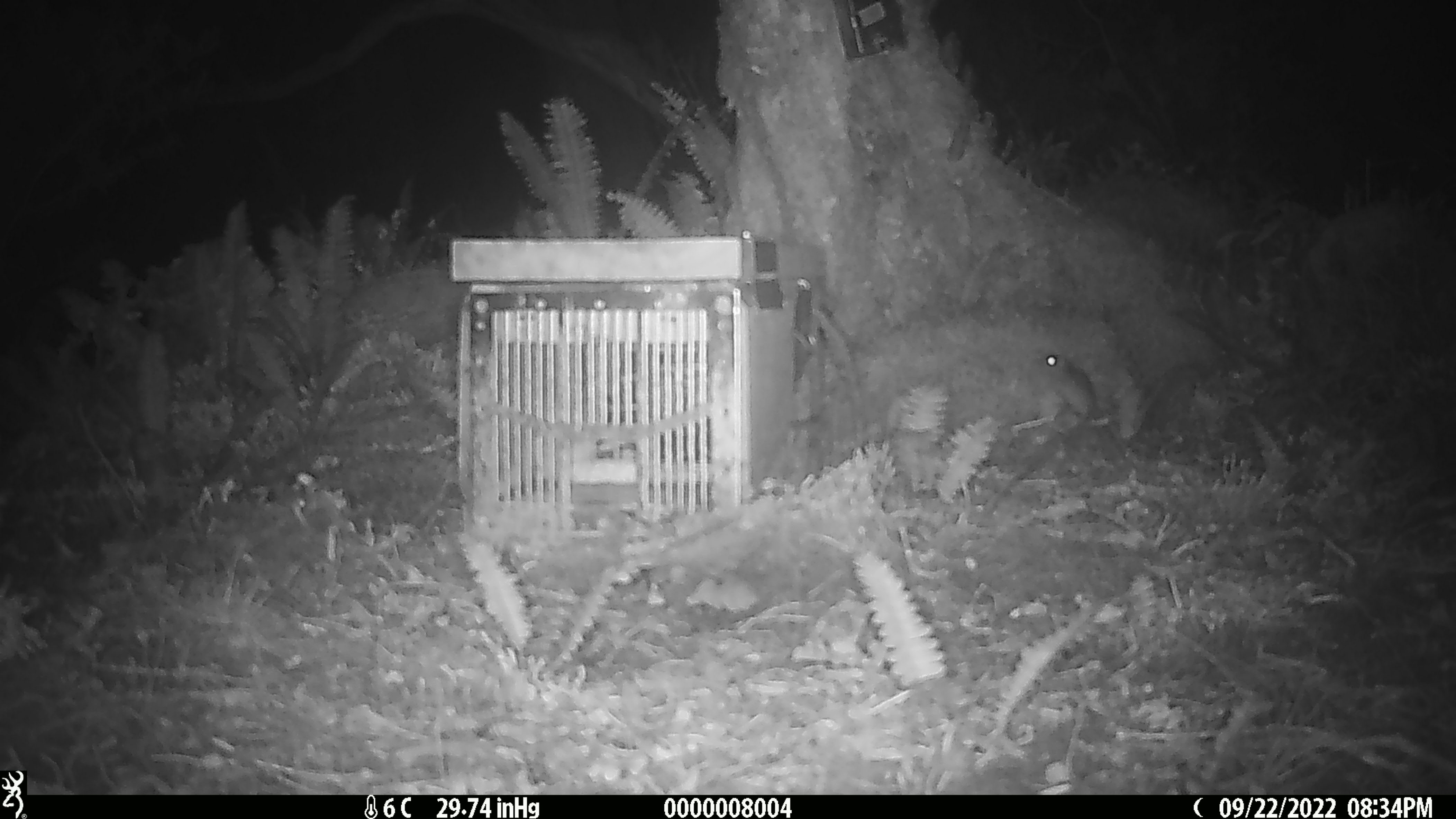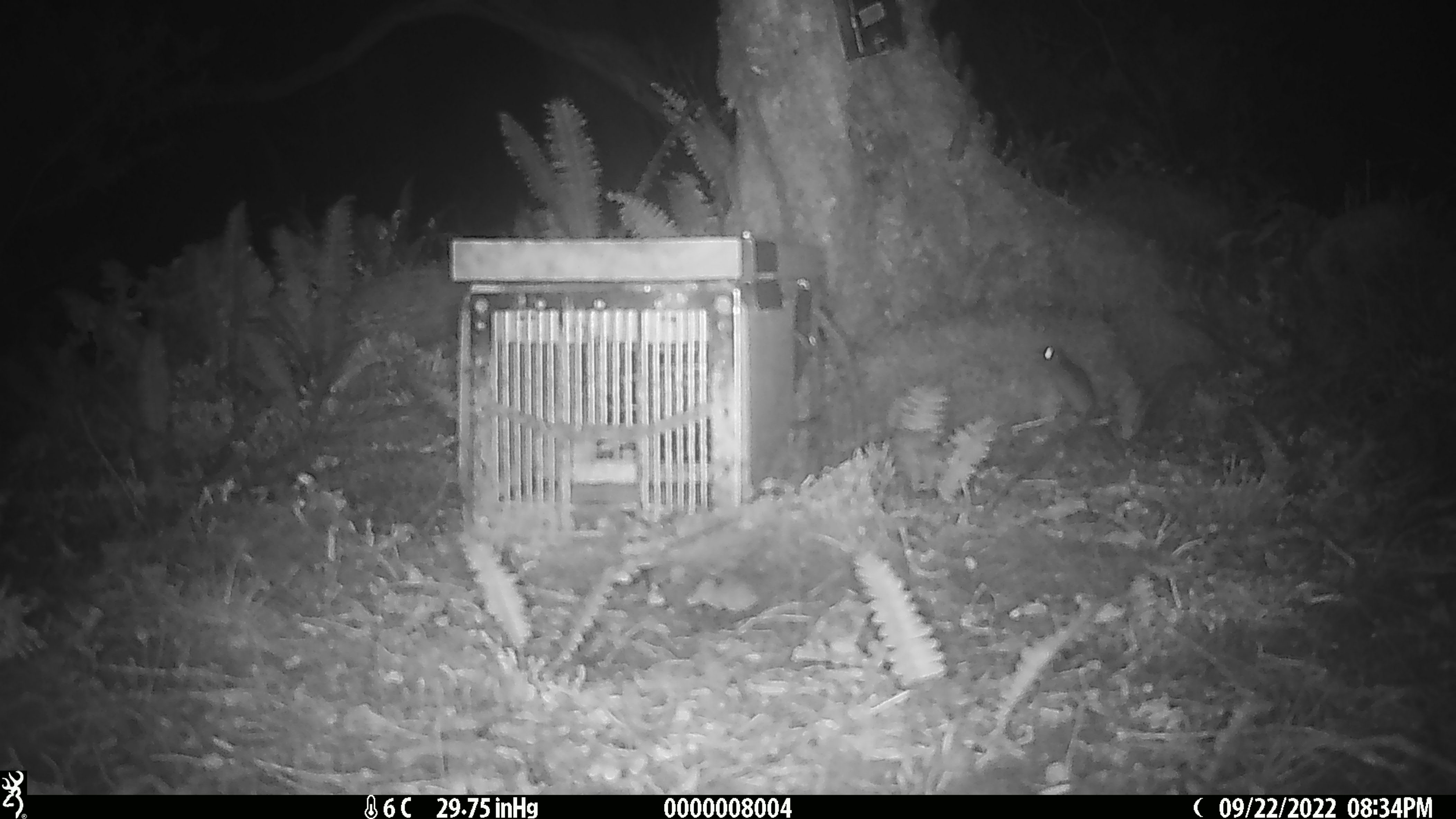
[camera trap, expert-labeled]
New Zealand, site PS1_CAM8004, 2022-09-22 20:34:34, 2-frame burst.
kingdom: Animalia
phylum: Chordata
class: Mammalia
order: Rodentia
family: Muridae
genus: Mus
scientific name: Mus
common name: mouse